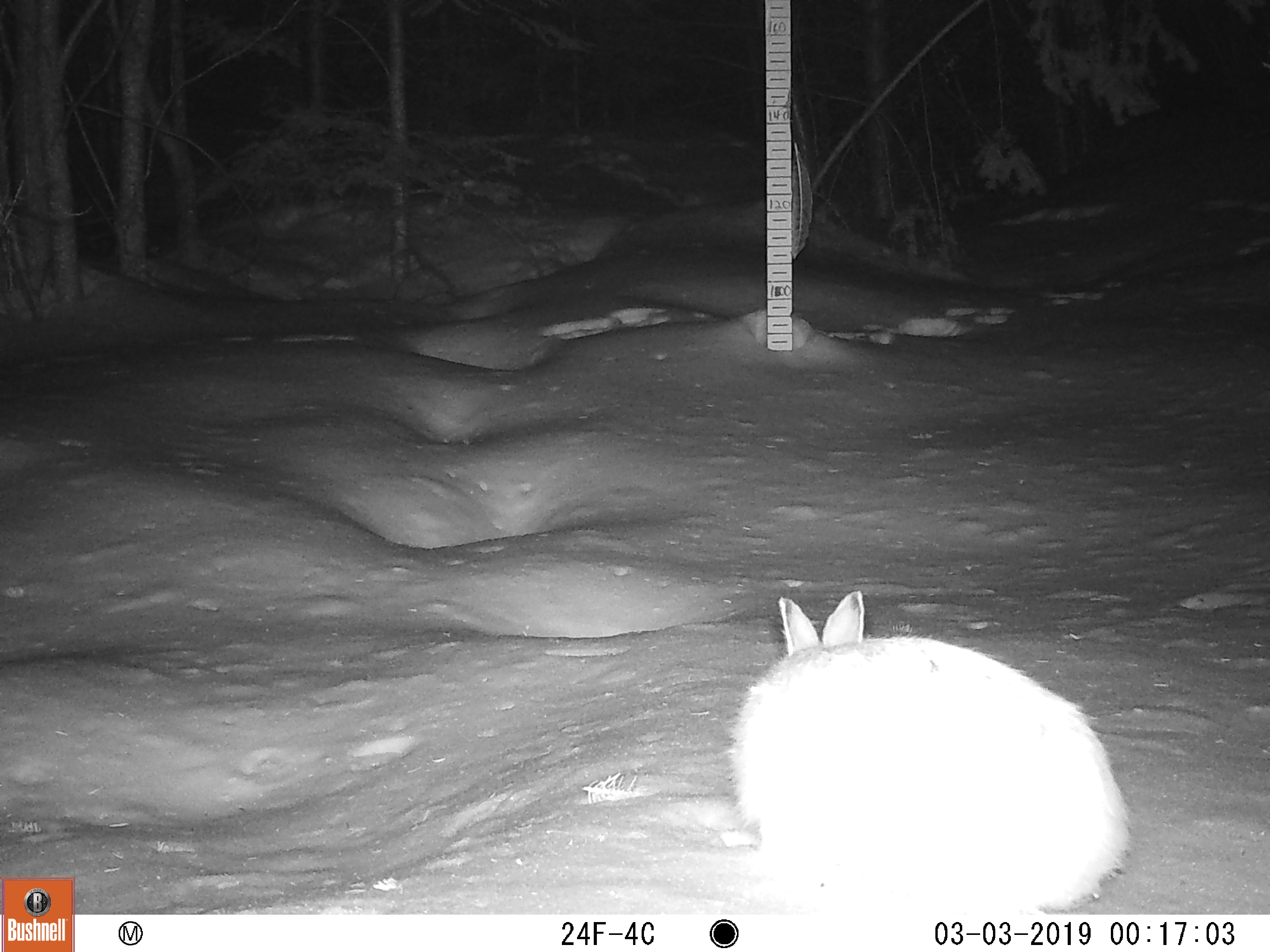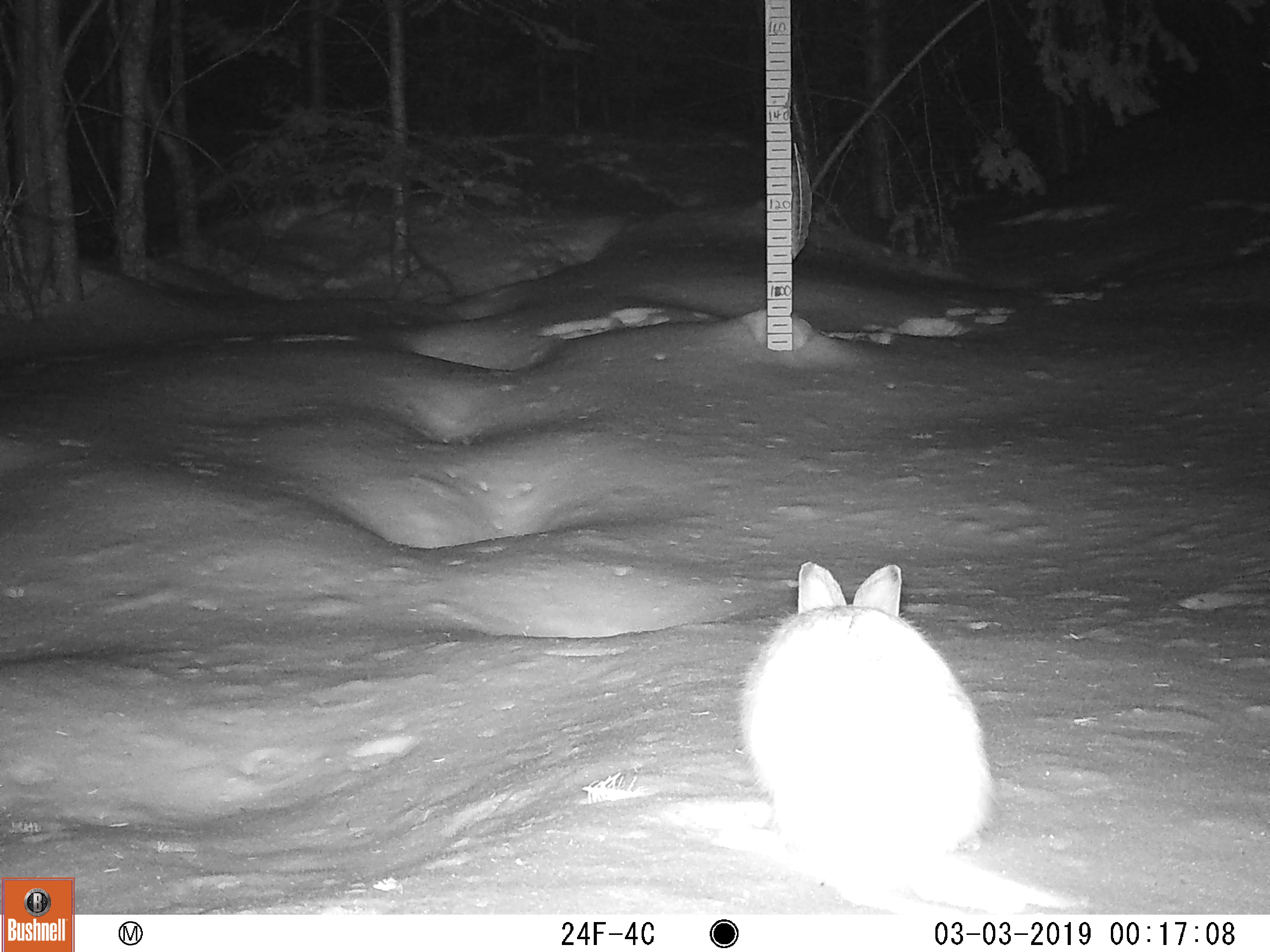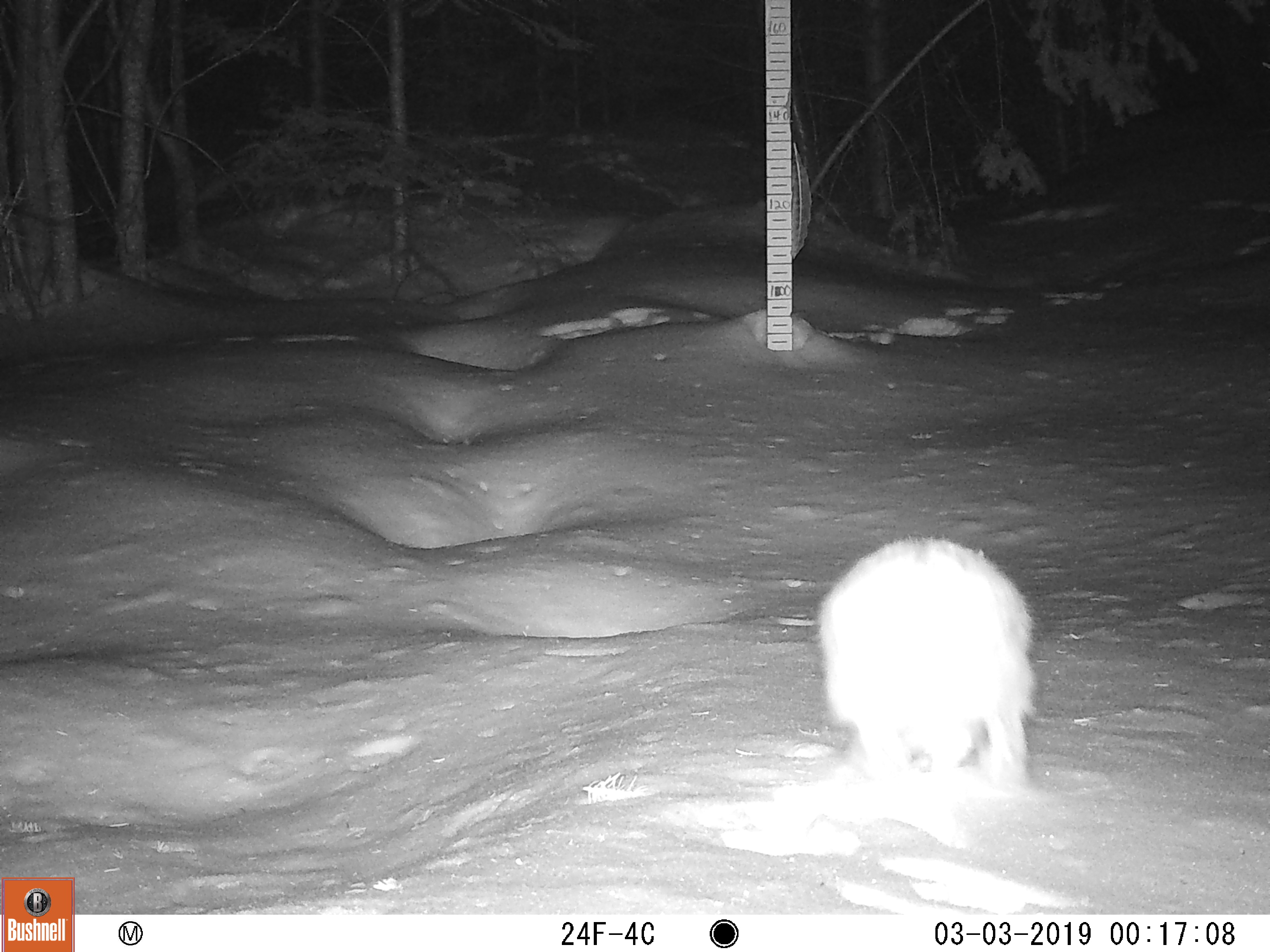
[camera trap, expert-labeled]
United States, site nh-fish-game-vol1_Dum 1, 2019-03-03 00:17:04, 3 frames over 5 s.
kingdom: Animalia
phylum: Chordata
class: Mammalia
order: Lagomorpha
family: Leporidae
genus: Lepus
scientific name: Lepus americanus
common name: snowshoe hare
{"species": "snowshoe hare (Lepus americanus)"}